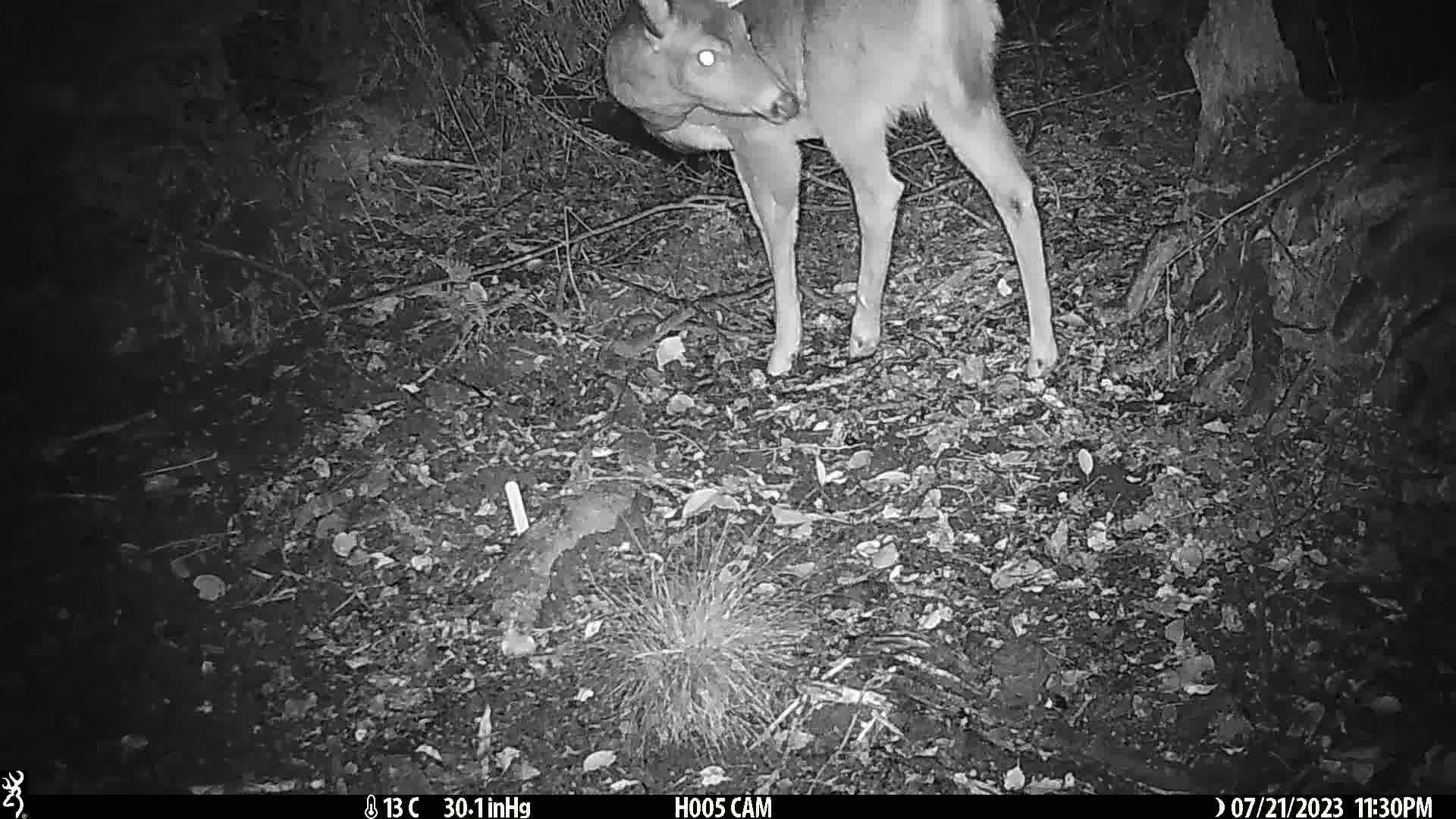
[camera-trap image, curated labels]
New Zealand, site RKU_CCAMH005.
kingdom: Animalia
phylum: Chordata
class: Mammalia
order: Artiodactyla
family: Cervidae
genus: Odocoileus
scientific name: Odocoileus virginianus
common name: white-tailed deer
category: white tailed deer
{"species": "white tailed deer (white-tailed deer) (Odocoileus virginianus)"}